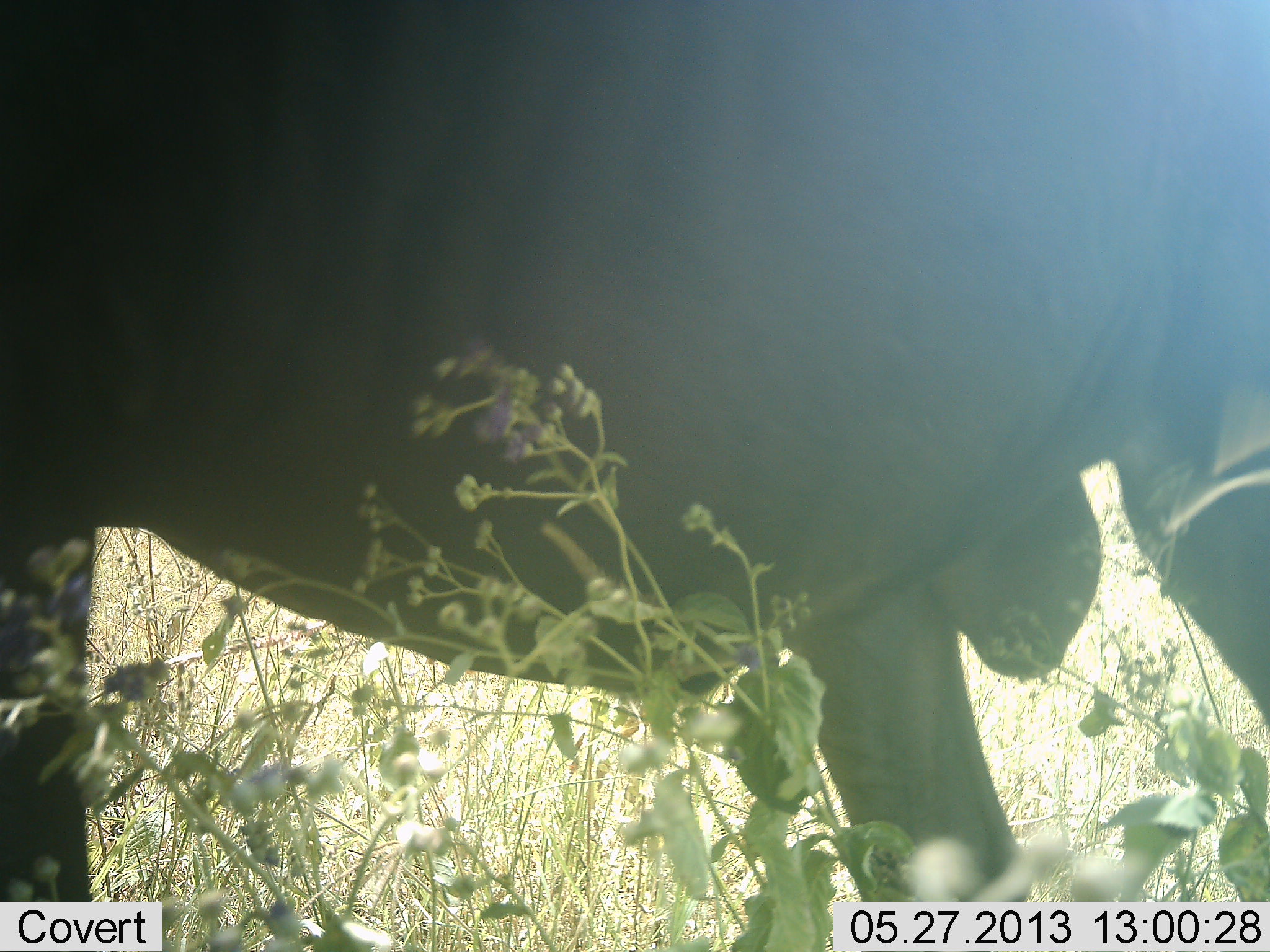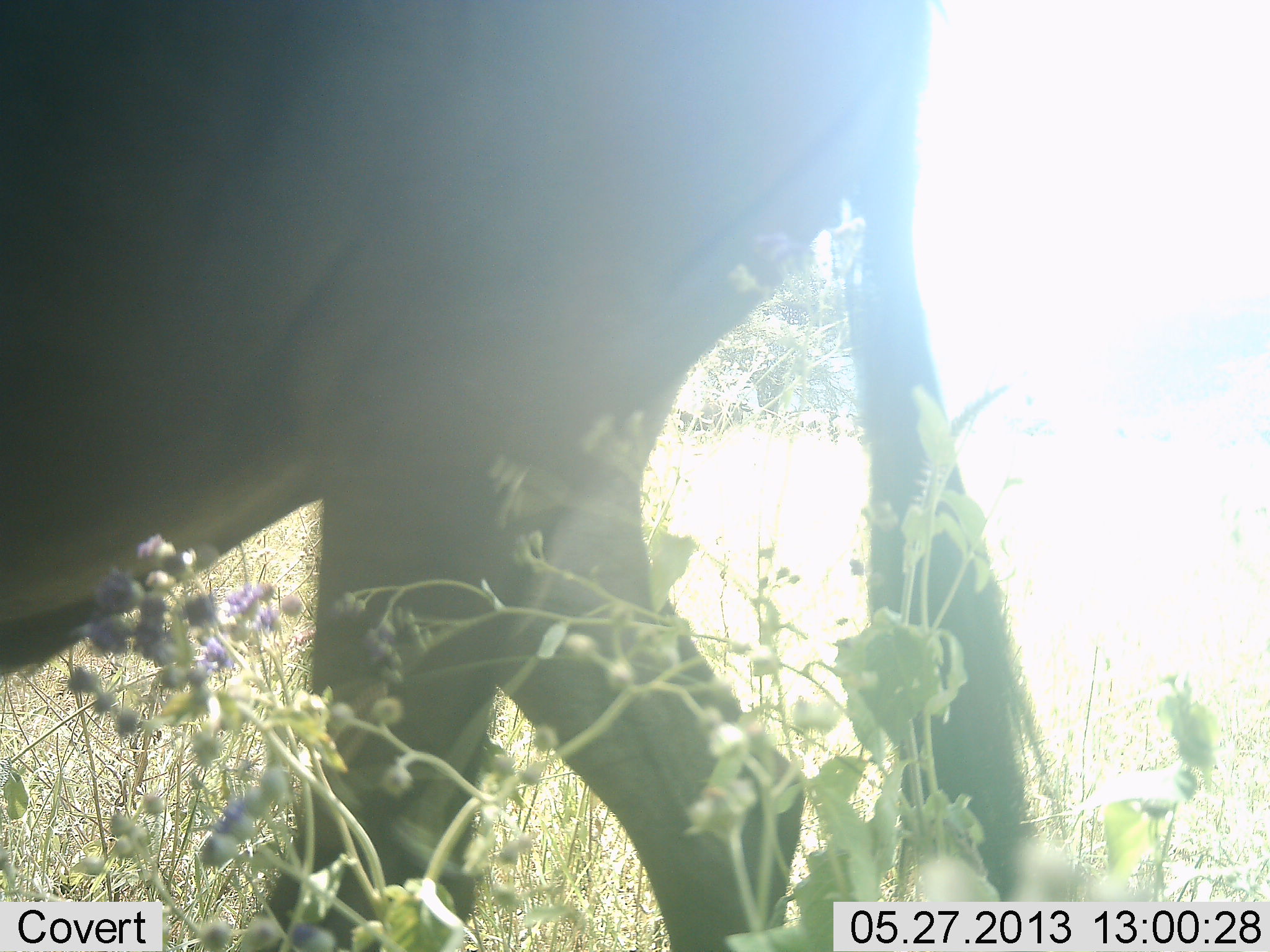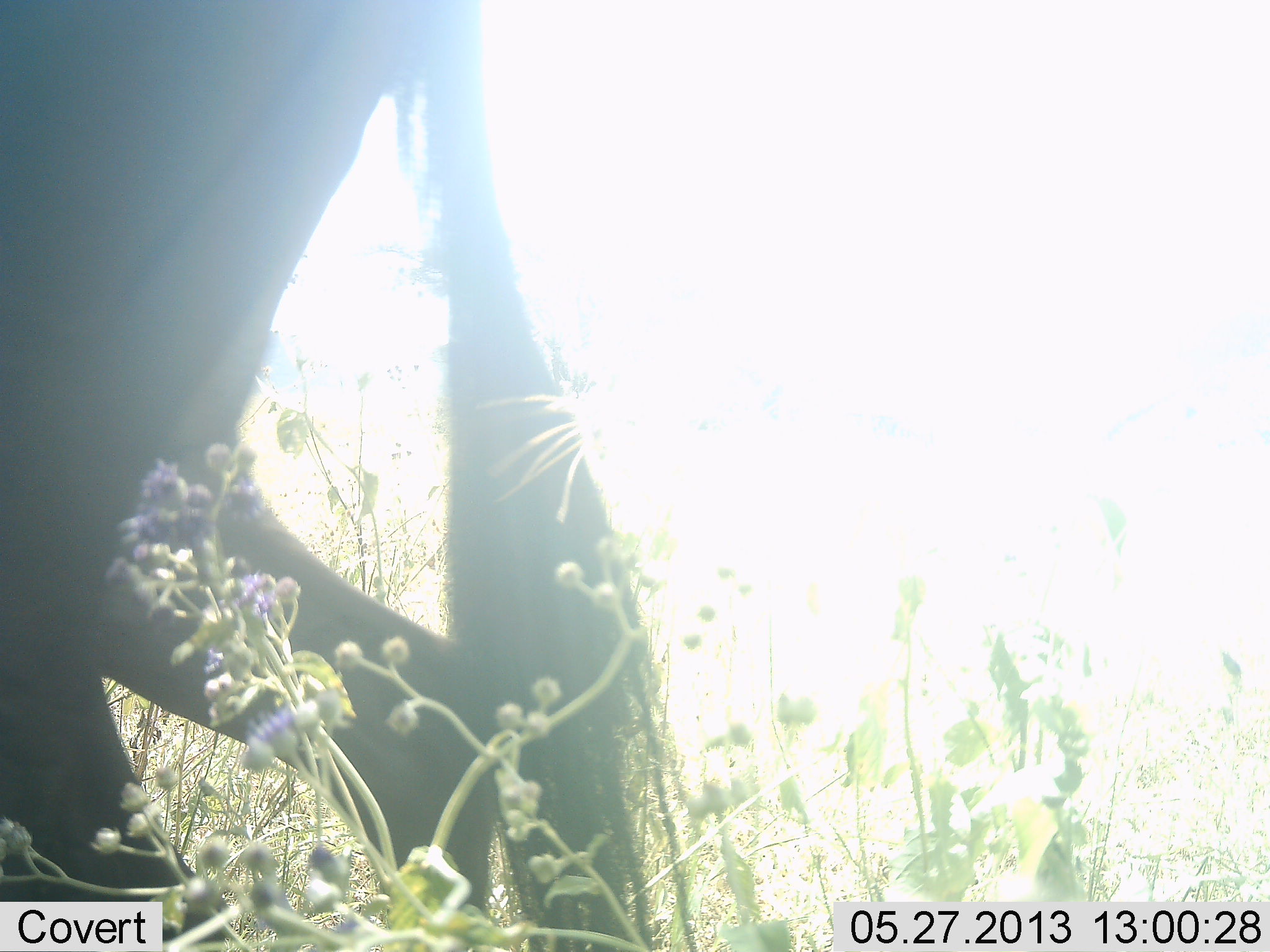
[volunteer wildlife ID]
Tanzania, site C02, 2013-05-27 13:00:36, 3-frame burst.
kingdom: Animalia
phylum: Chordata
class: Mammalia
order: Artiodactyla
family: Bovidae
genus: Connochaetes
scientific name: Connochaetes taurinus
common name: blue wildebeest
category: wildebeest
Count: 1.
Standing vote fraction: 0%.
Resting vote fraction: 0%.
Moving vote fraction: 100%.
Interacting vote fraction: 0%.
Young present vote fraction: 0%.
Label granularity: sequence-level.